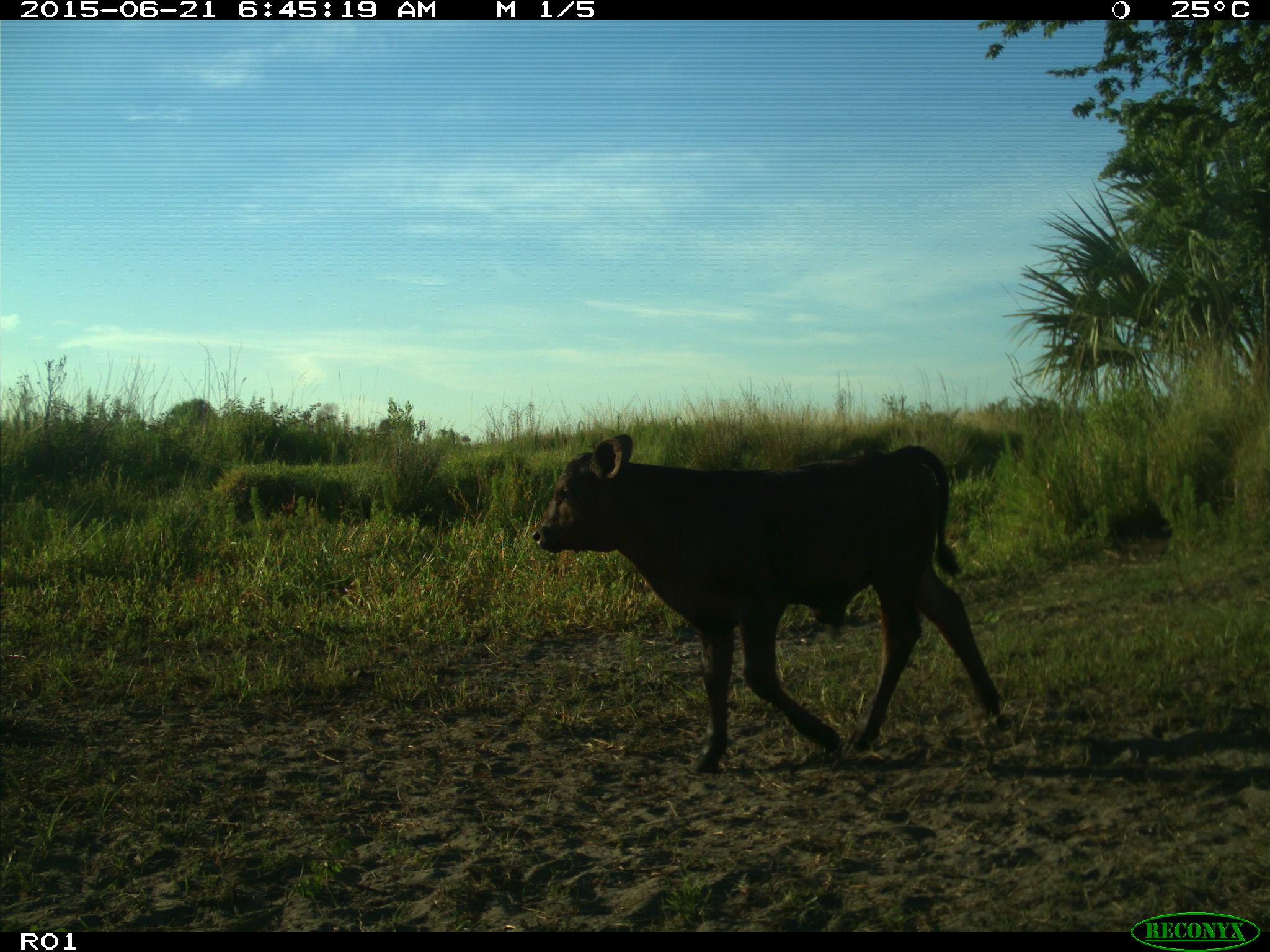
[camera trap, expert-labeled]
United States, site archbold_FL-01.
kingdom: Animalia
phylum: Chordata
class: Mammalia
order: Artiodactyla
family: Bovidae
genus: Bos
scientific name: Bos taurus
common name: domestic cow